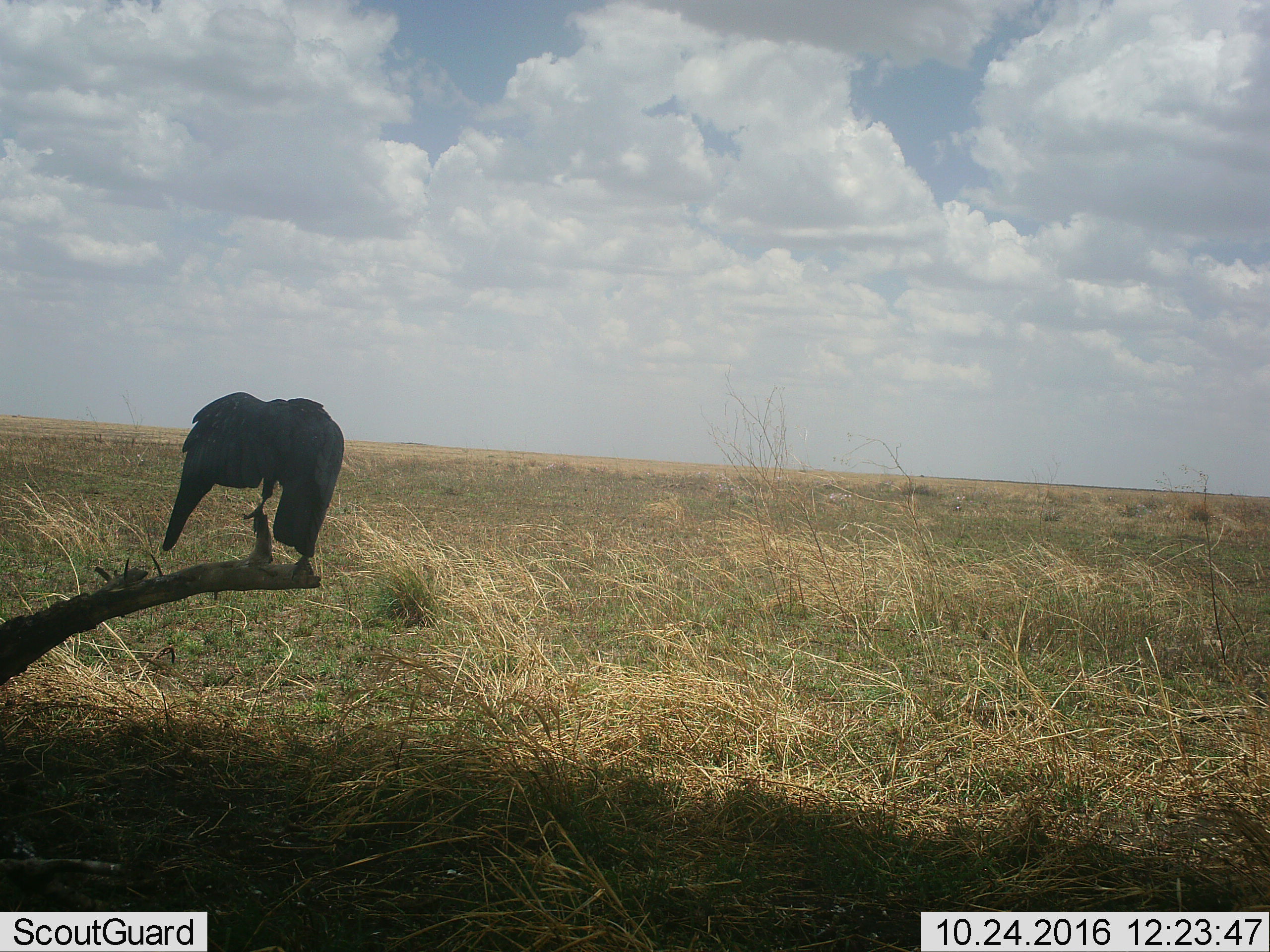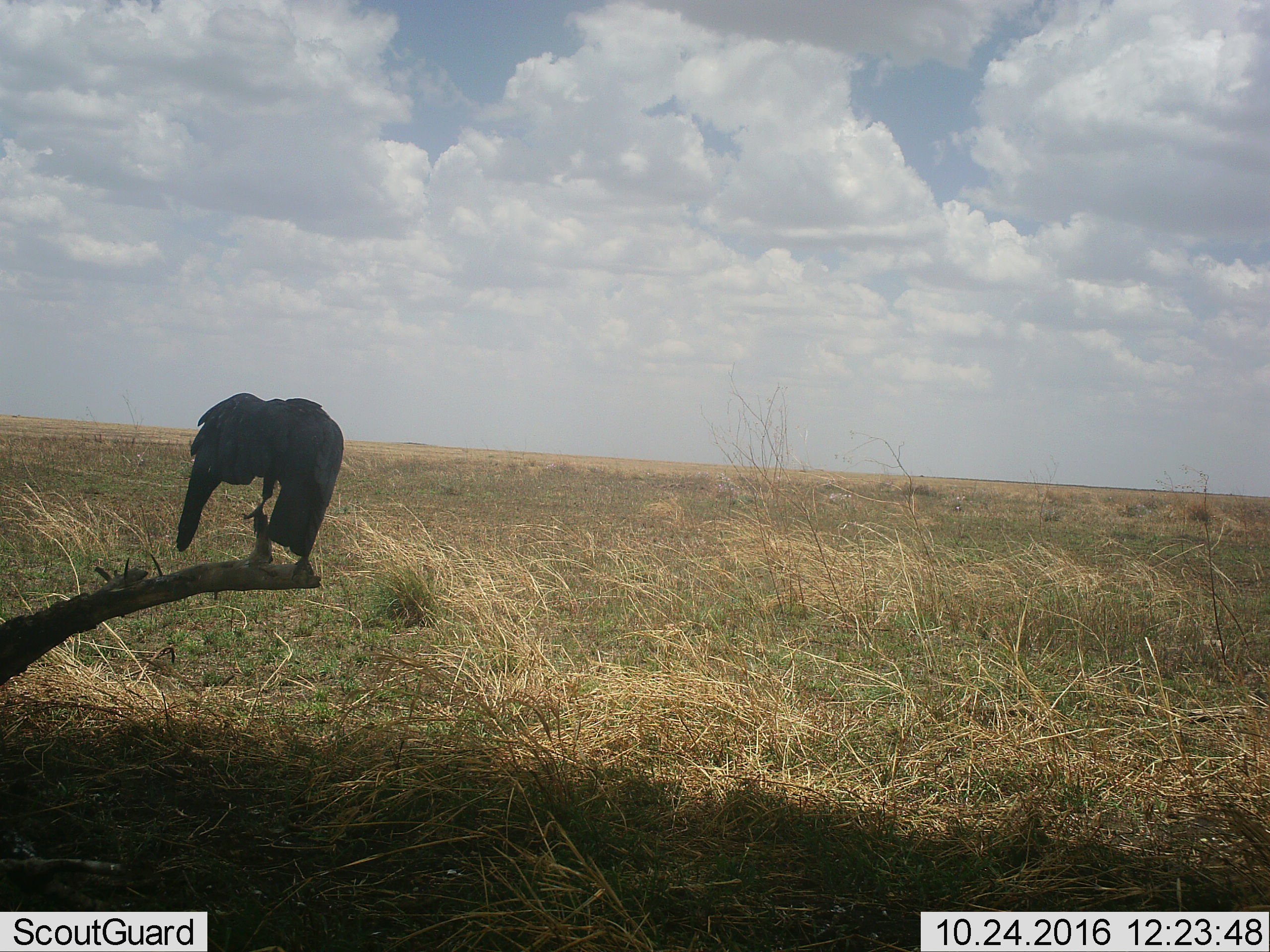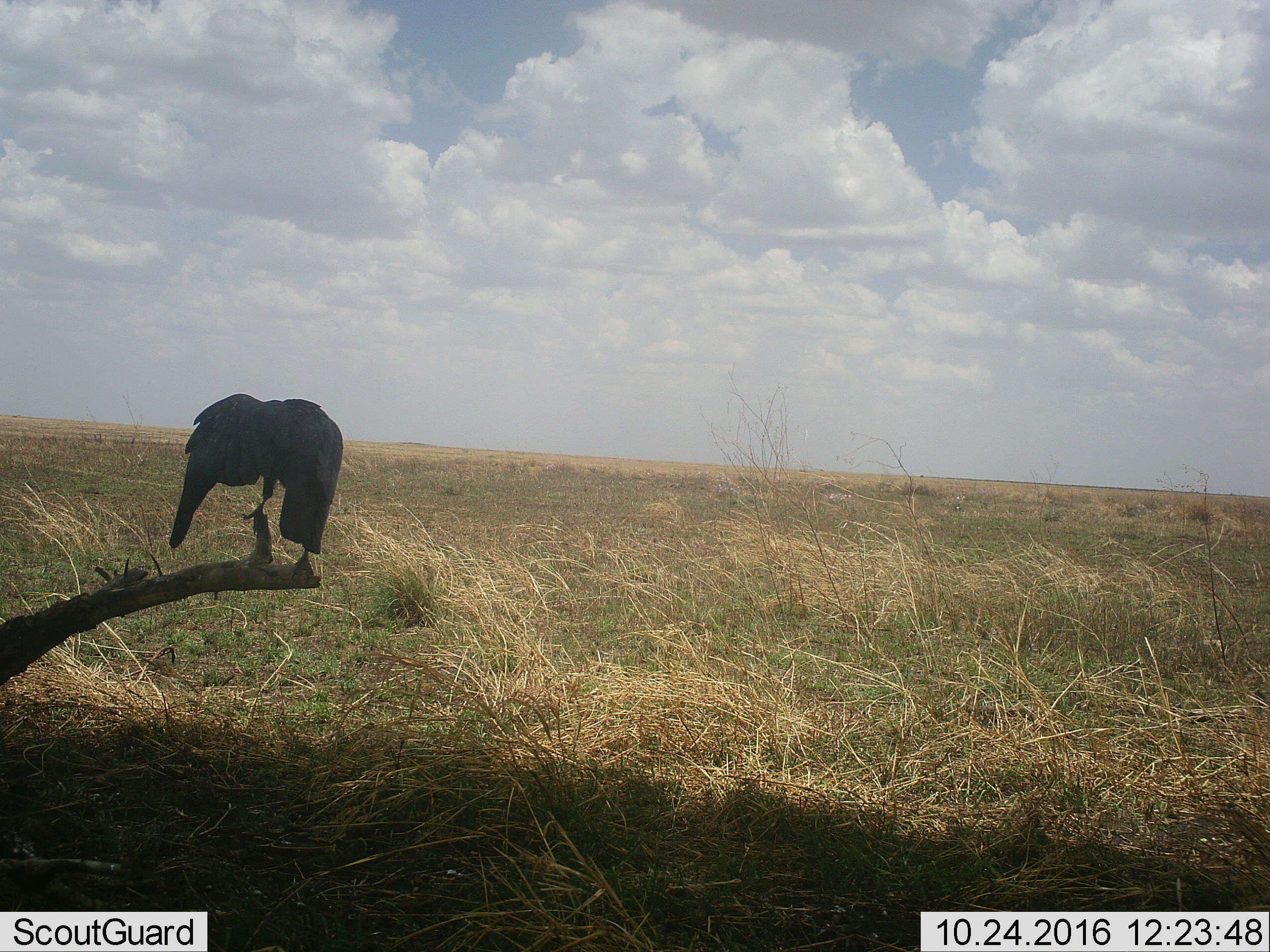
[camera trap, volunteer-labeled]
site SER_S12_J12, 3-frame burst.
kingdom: Animalia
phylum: Chordata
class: Aves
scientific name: Aves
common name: bird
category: birdother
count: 1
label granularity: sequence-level